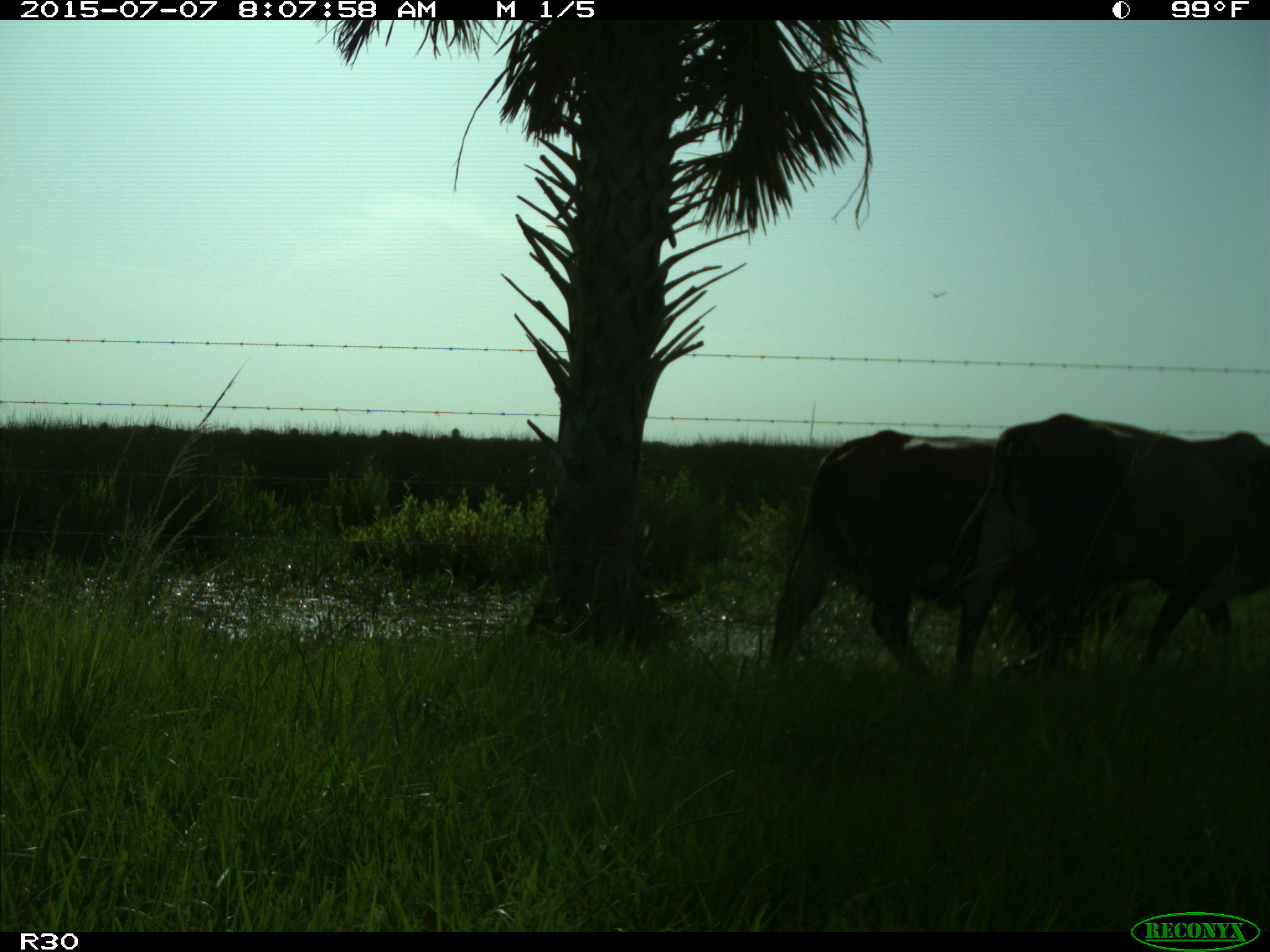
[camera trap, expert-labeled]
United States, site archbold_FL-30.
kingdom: Animalia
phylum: Chordata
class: Mammalia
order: Artiodactyla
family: Bovidae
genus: Bos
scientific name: Bos taurus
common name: domestic cow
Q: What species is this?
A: Bos taurus (domestic cow).